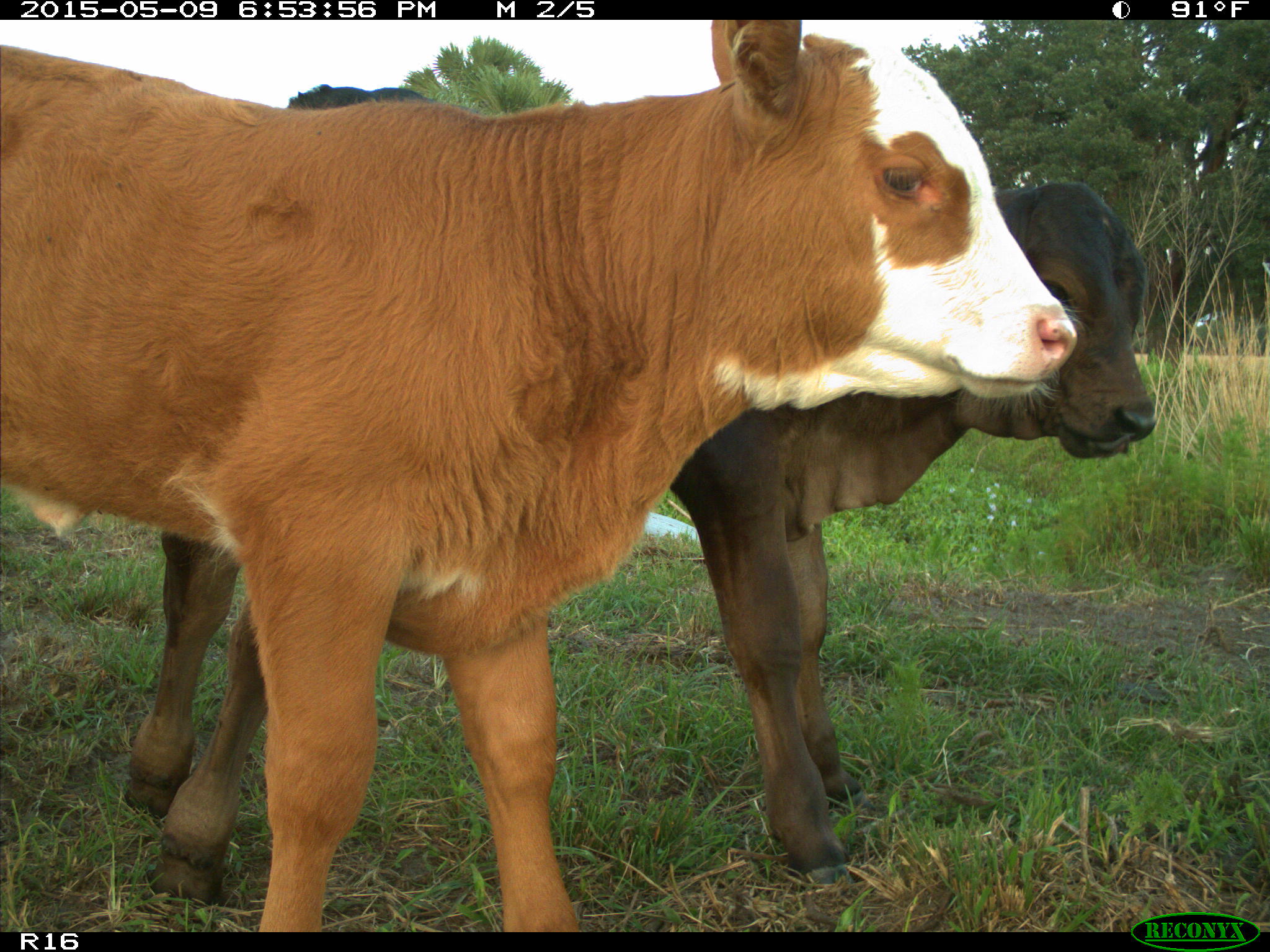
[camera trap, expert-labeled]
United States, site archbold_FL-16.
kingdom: Animalia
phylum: Chordata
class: Mammalia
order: Artiodactyla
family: Bovidae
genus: Bos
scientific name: Bos taurus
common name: domestic cow